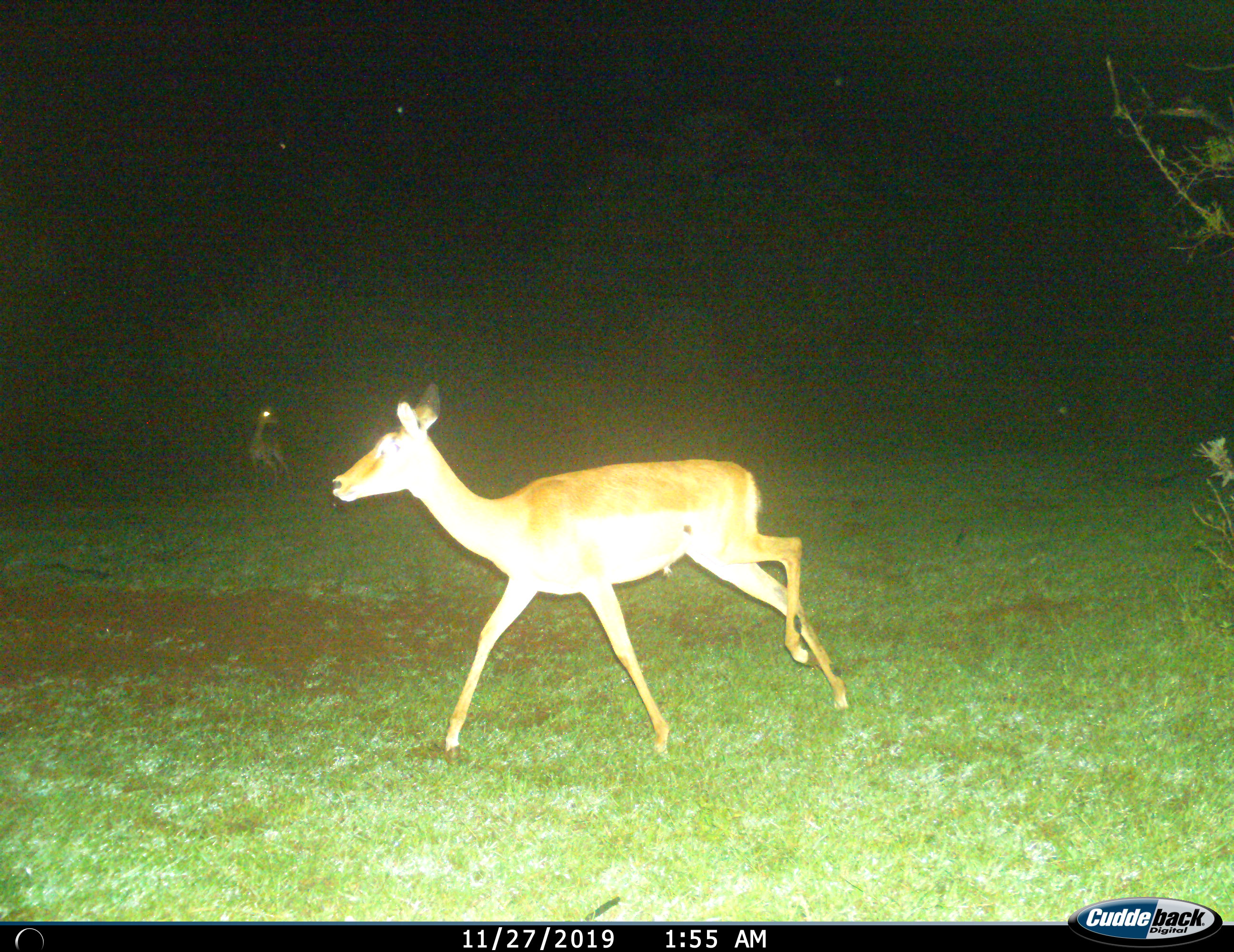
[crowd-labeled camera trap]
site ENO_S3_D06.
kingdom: Animalia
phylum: Chordata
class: Mammalia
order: Artiodactyla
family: Bovidae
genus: Aepyceros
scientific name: Aepyceros melampus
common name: impala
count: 2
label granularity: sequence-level